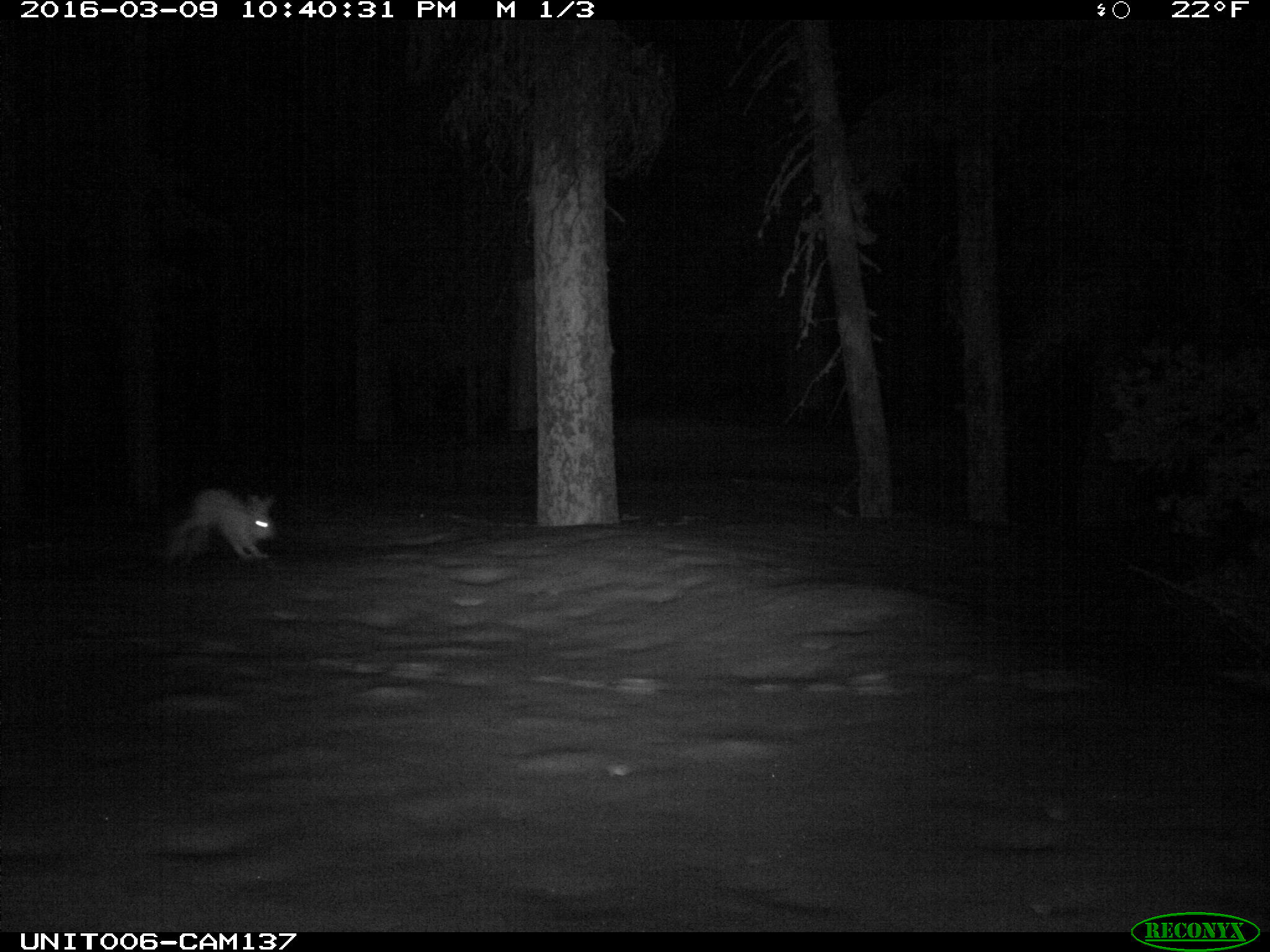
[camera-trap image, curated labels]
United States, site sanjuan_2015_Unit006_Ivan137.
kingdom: Animalia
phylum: Chordata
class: Mammalia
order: Lagomorpha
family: Leporidae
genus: Lepus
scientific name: Lepus americanus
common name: snowshoe hare